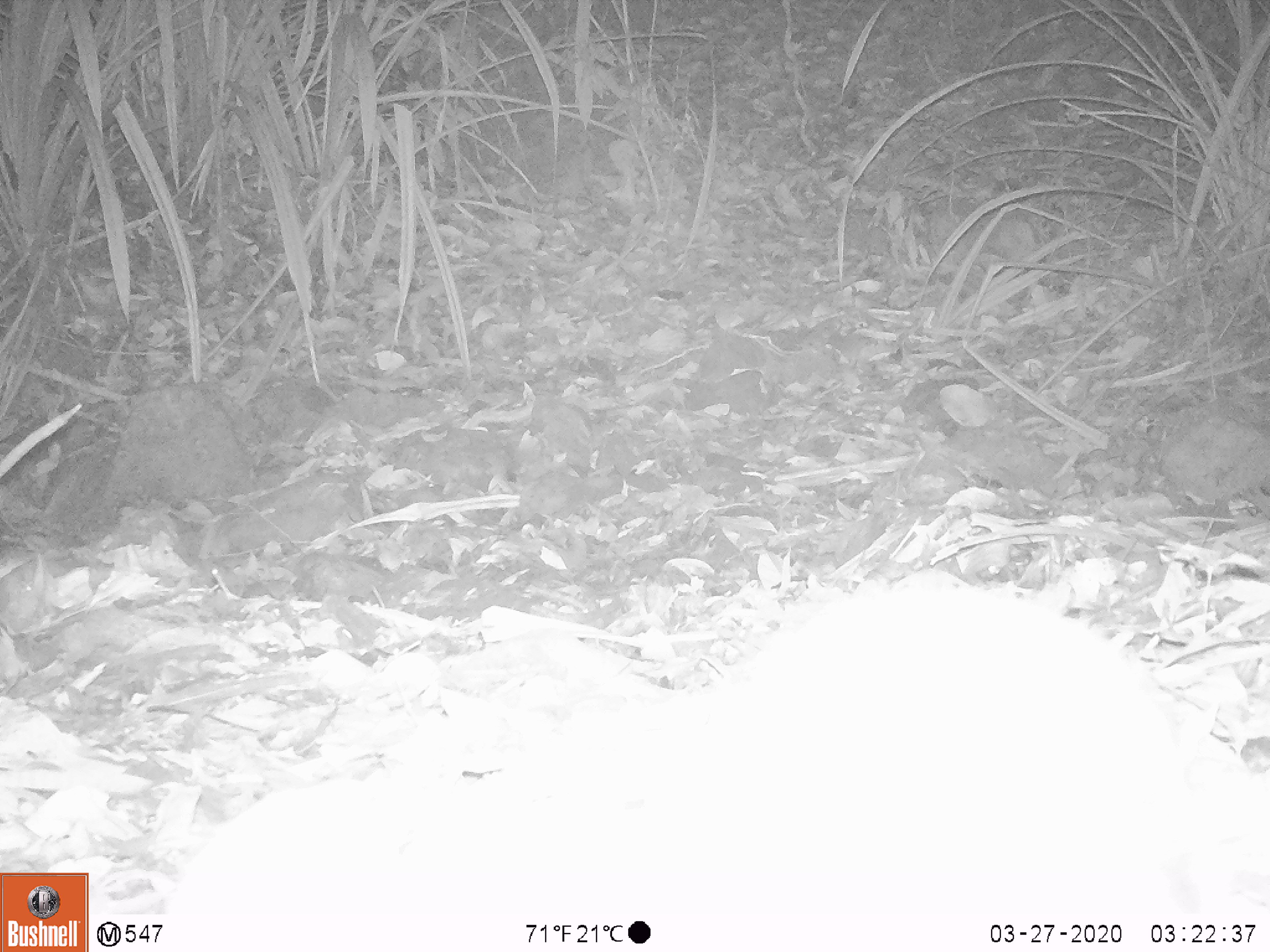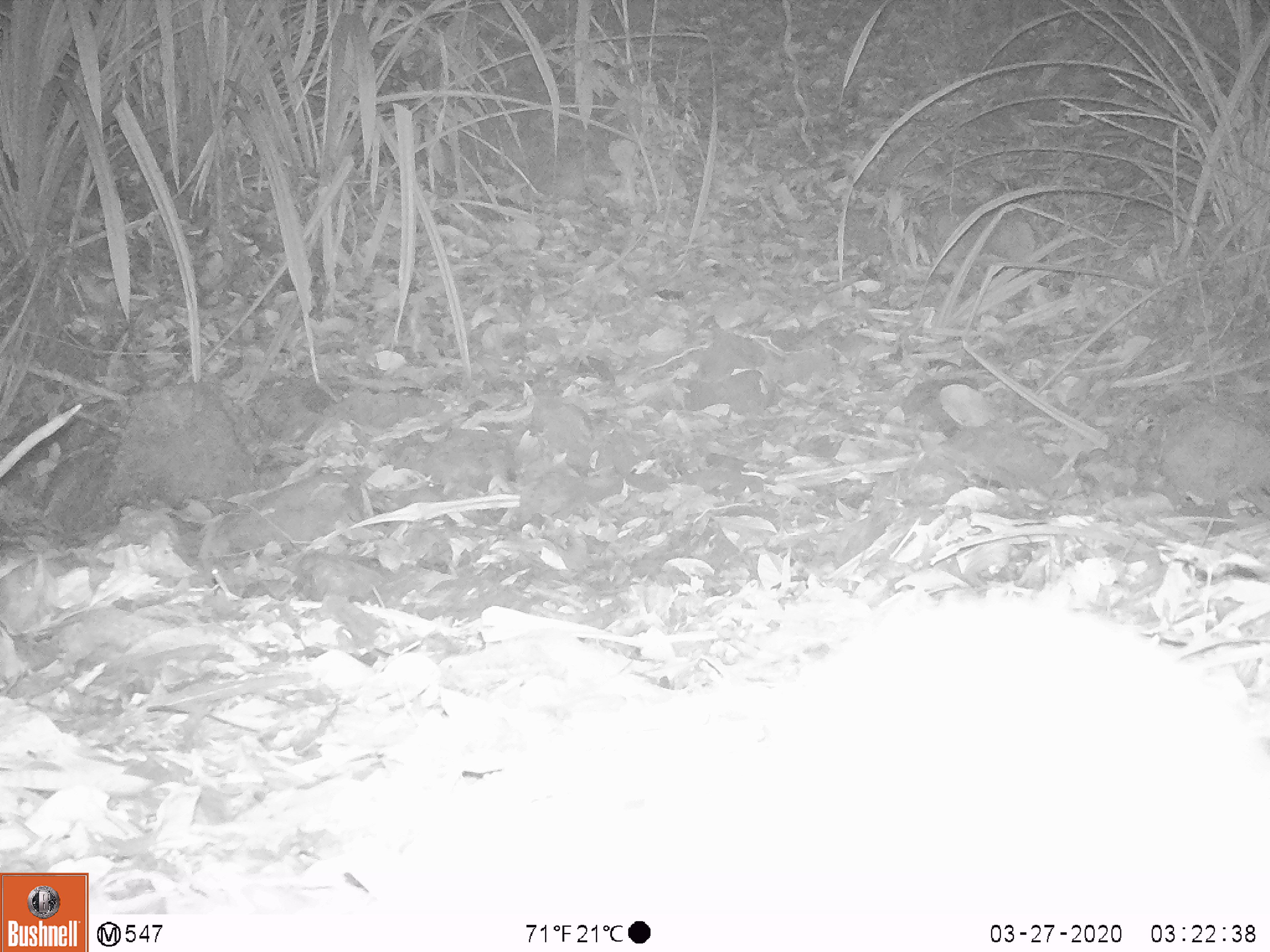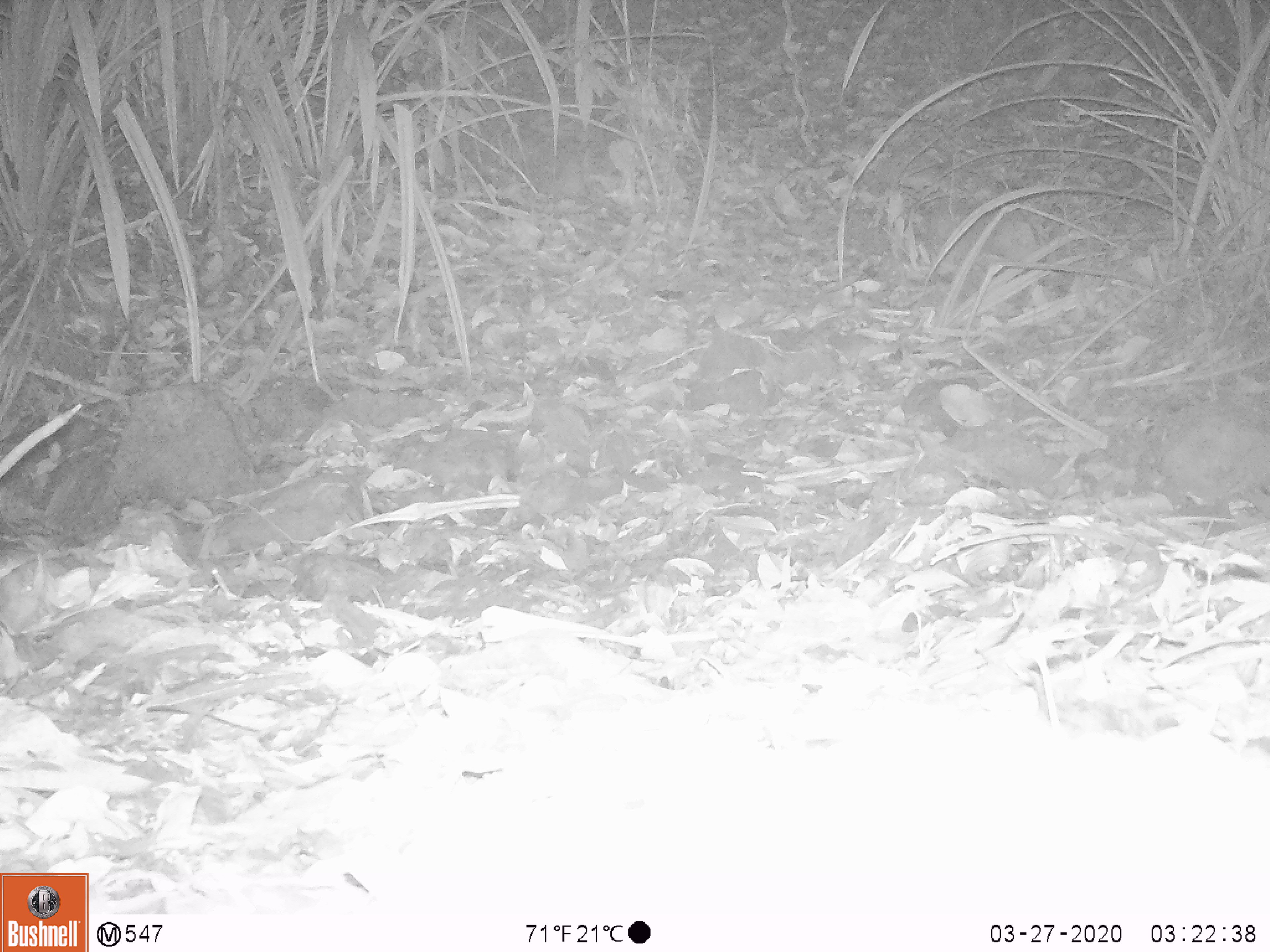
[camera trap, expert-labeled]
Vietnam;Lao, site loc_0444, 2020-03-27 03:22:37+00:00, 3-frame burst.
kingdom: Animalia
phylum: Chordata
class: Mammalia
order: Lagomorpha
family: Leporidae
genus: Nesolagus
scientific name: Nesolagus timminsi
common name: annamite striped rabbit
Annamite striped rabbit (Nesolagus timminsi). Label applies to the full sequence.